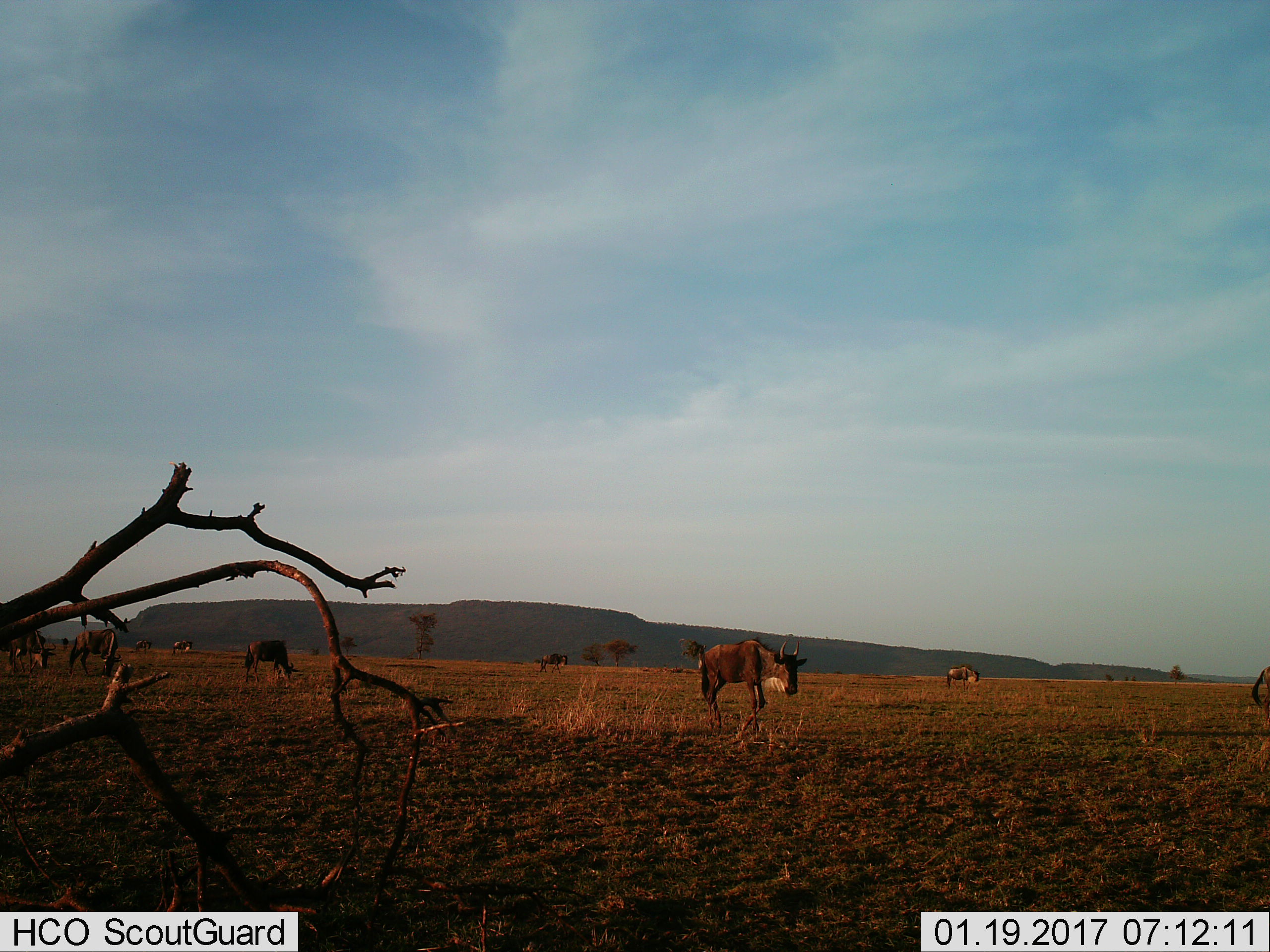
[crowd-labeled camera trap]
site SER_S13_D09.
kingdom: Animalia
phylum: Chordata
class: Mammalia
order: Artiodactyla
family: Bovidae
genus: Connochaetes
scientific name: Connochaetes taurinus taurinus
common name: blue wildebeest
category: wildebeestblue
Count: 8.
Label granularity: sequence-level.